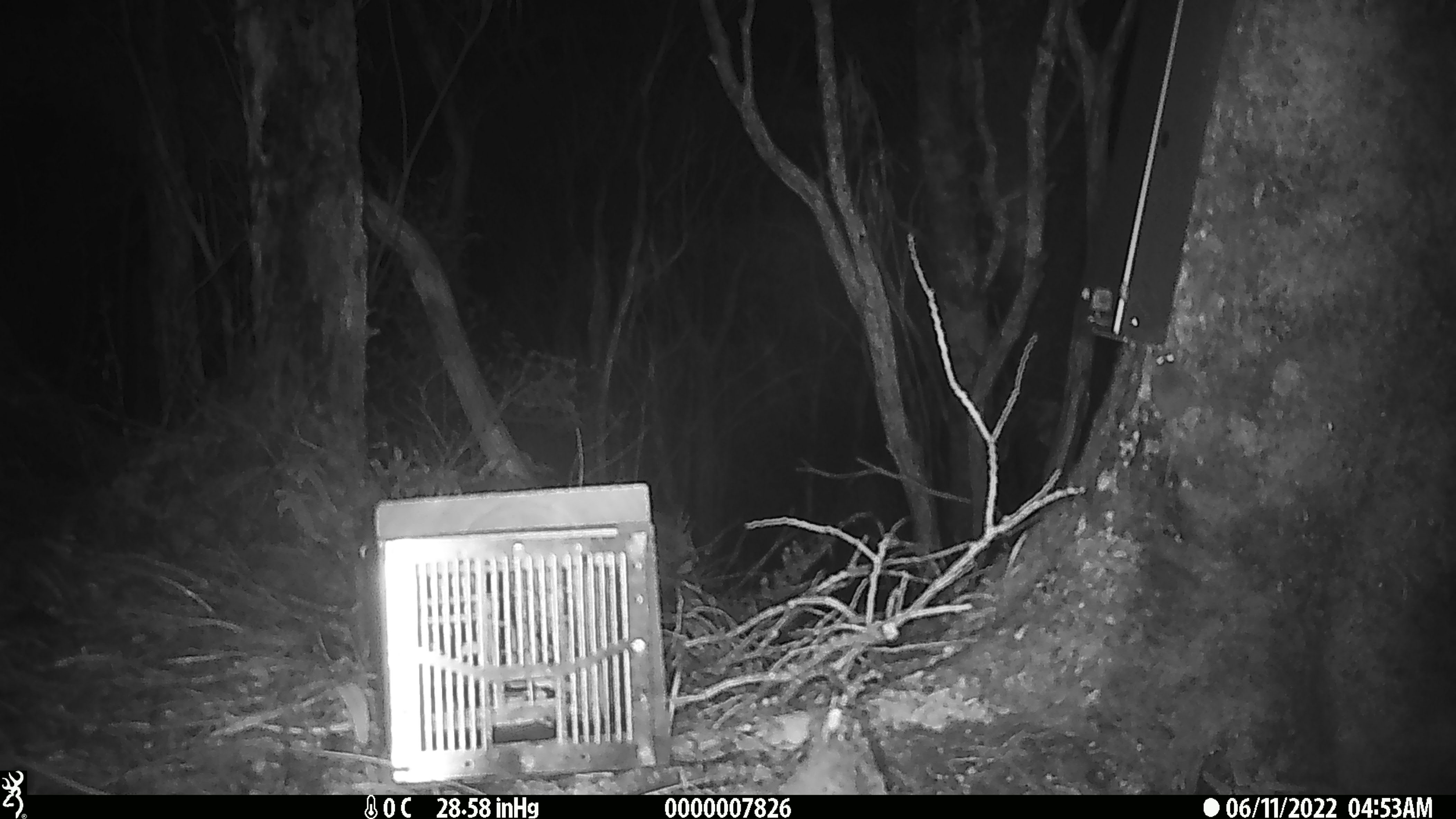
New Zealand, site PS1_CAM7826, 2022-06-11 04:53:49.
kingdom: Animalia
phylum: Chordata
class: Mammalia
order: Rodentia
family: Muridae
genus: Mus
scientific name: Mus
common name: mouse